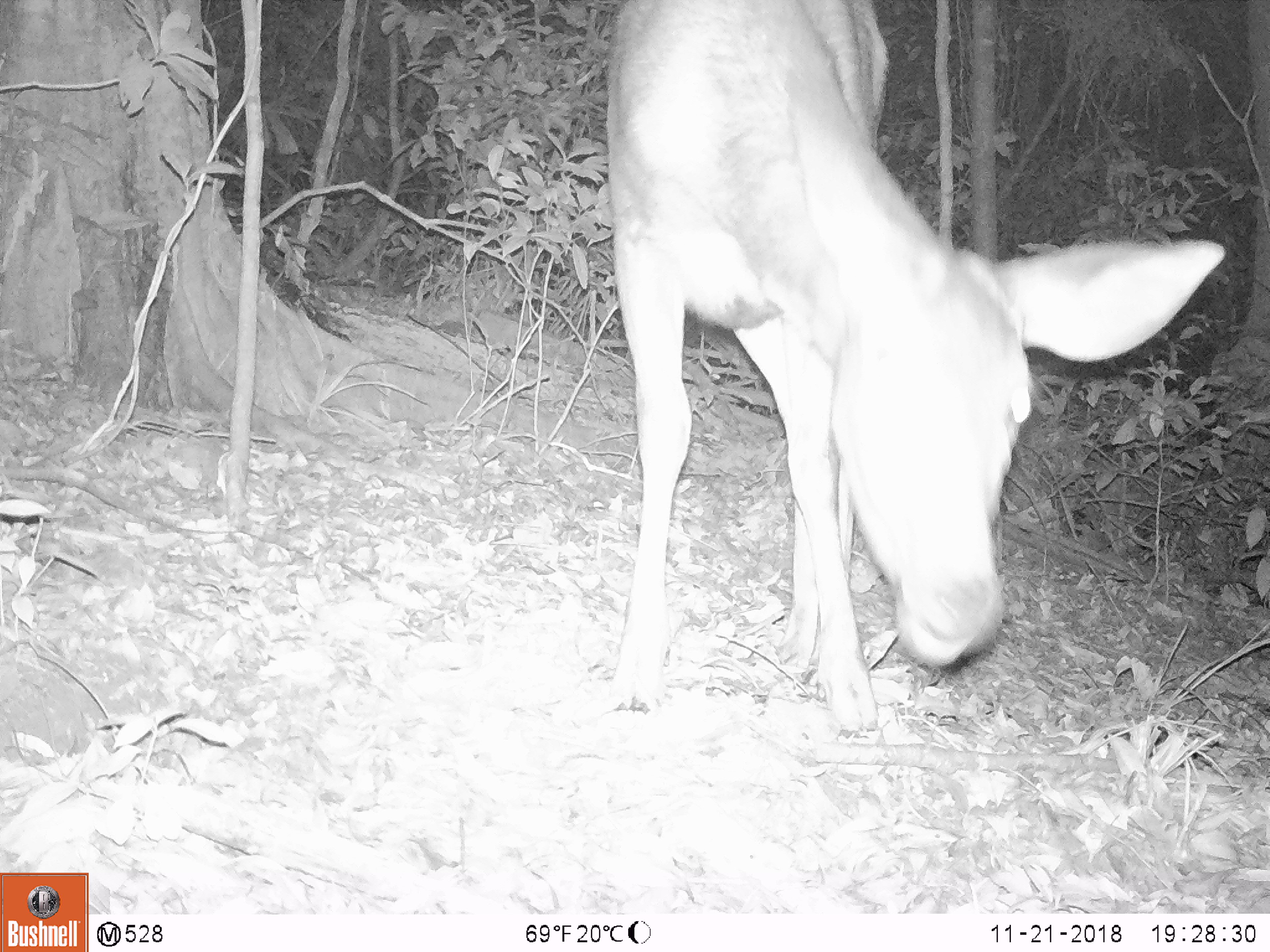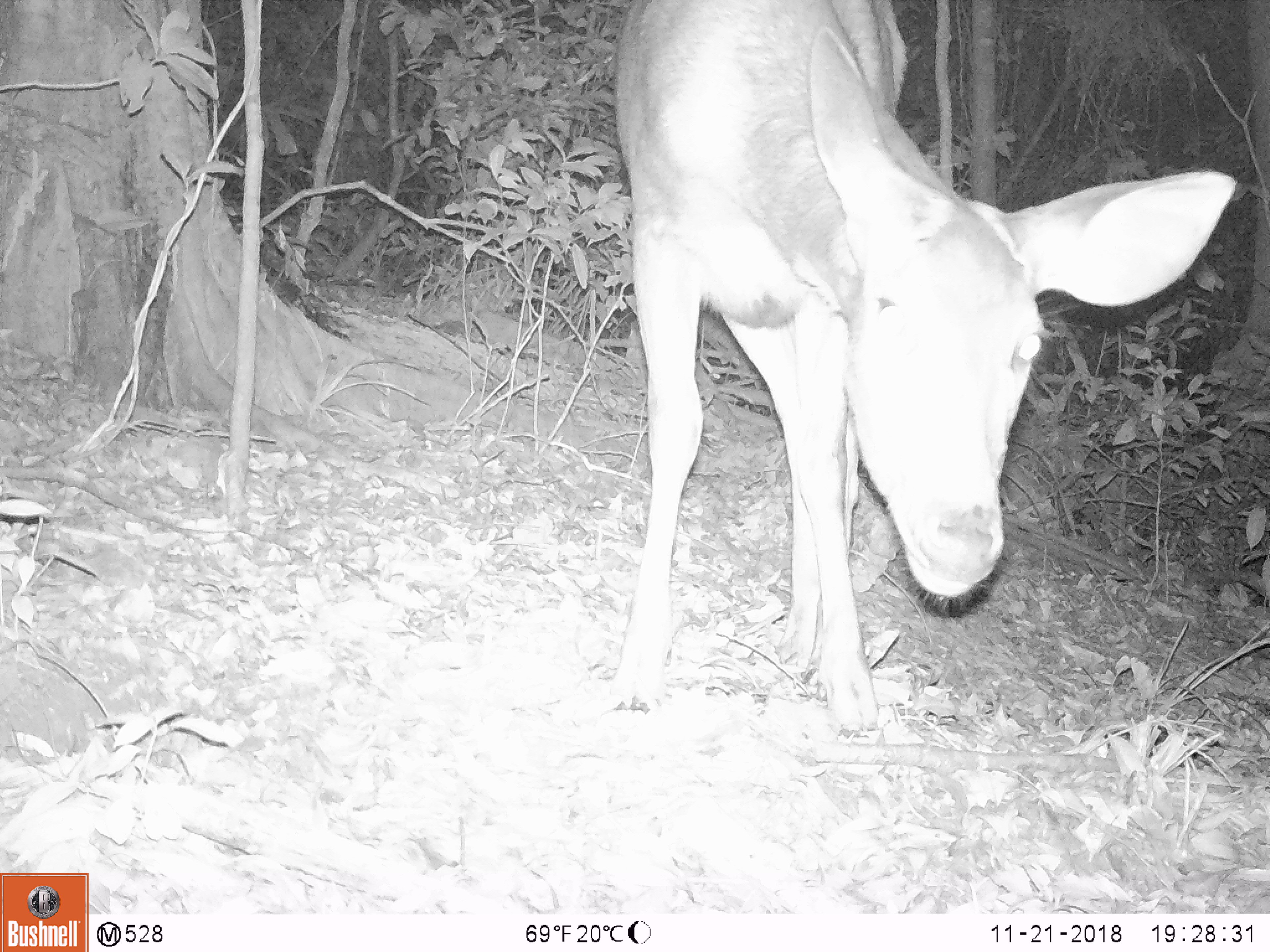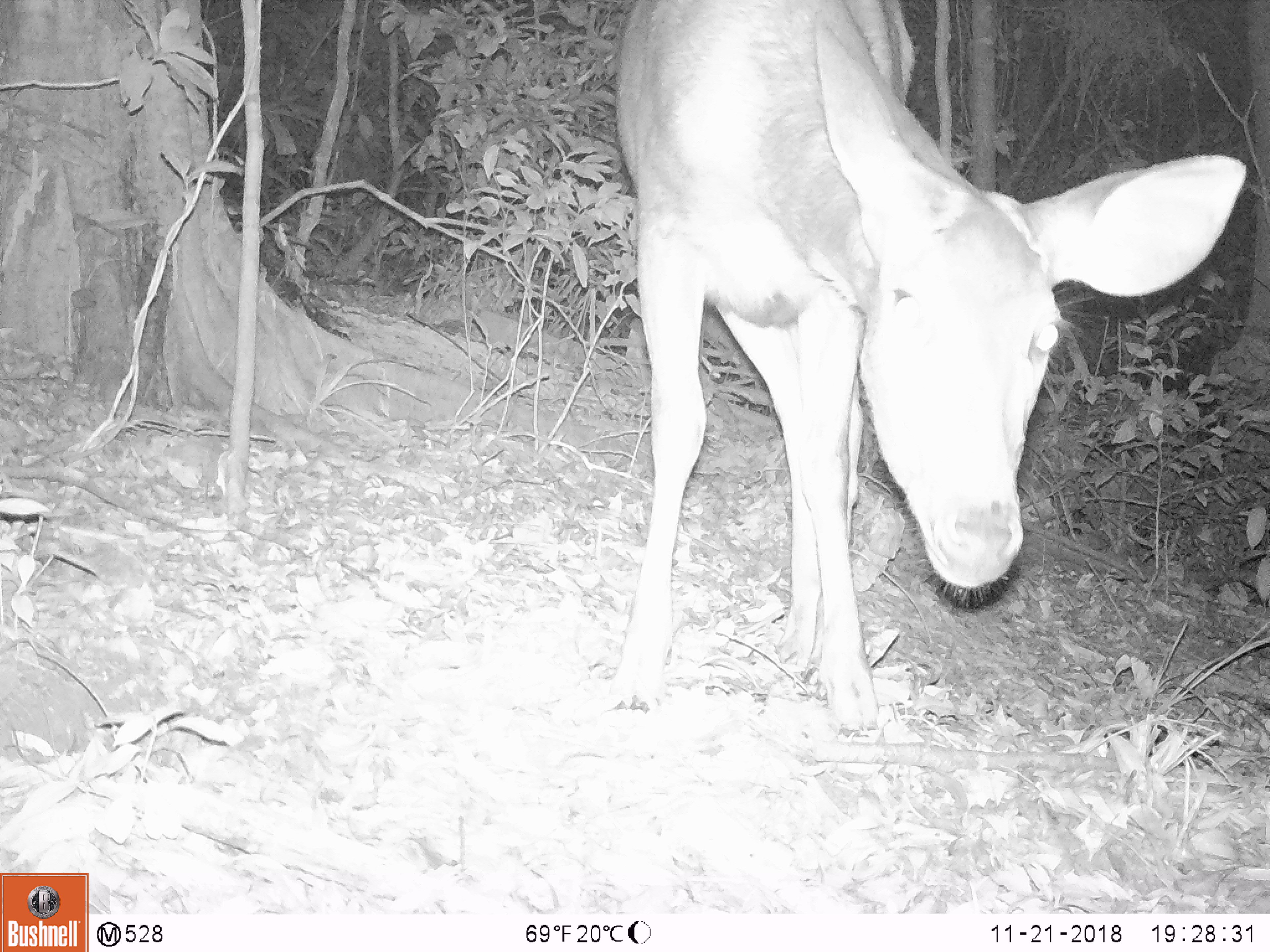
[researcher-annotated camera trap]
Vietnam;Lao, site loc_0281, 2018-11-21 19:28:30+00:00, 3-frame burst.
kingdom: Animalia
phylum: Chordata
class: Mammalia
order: Artiodactyla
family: Cervidae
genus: Rusa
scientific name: Rusa unicolor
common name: sambar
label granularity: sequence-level